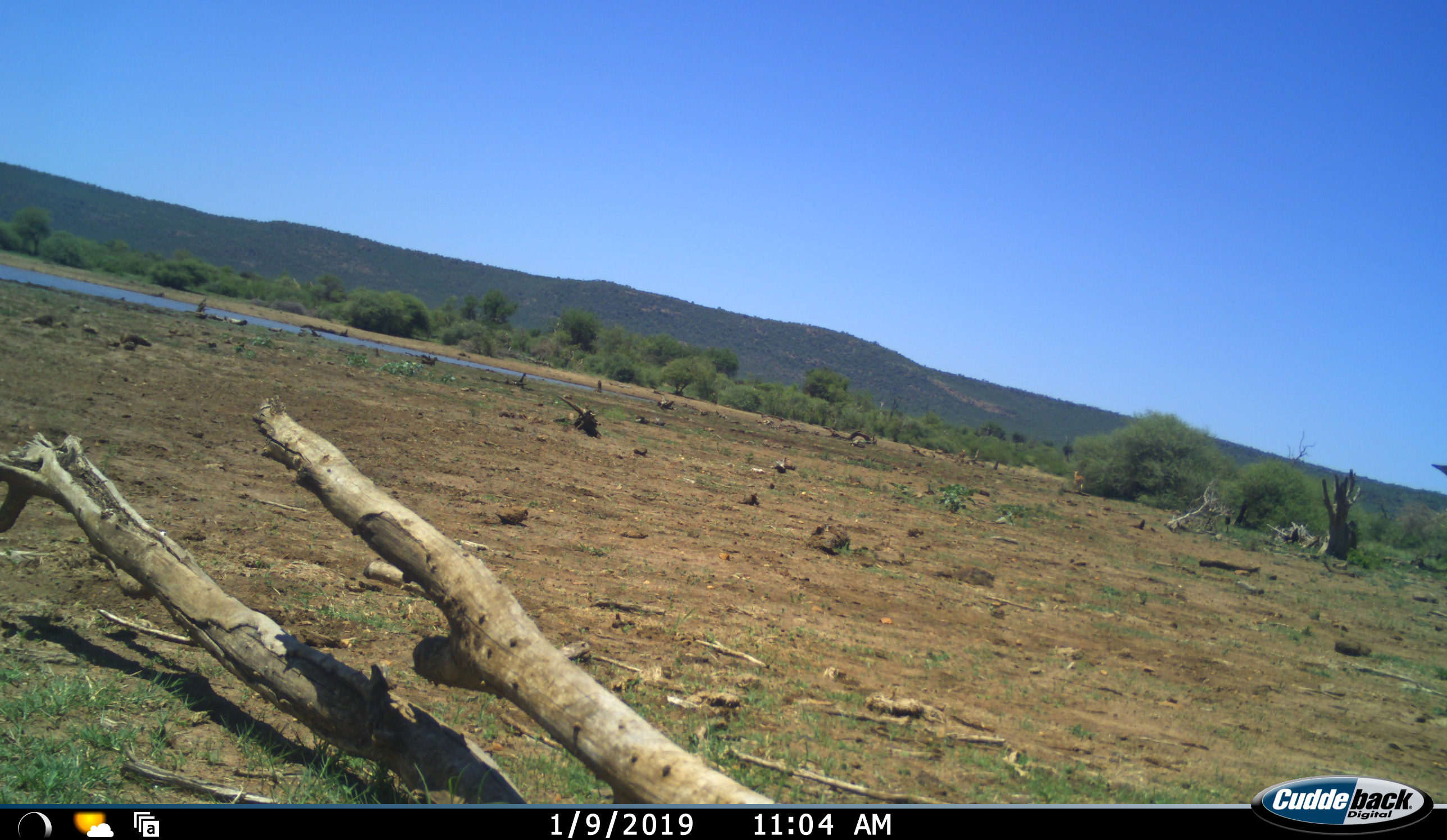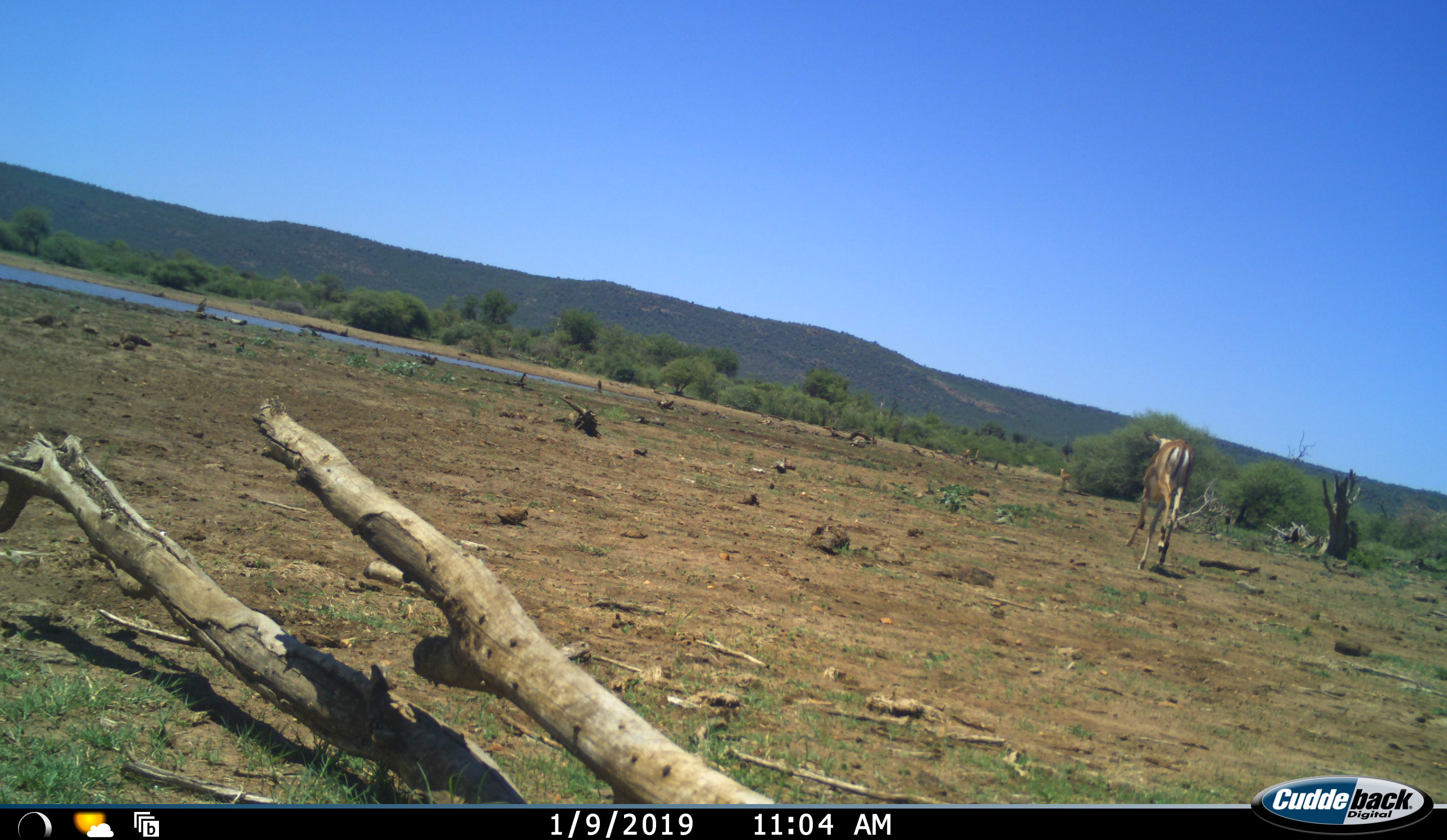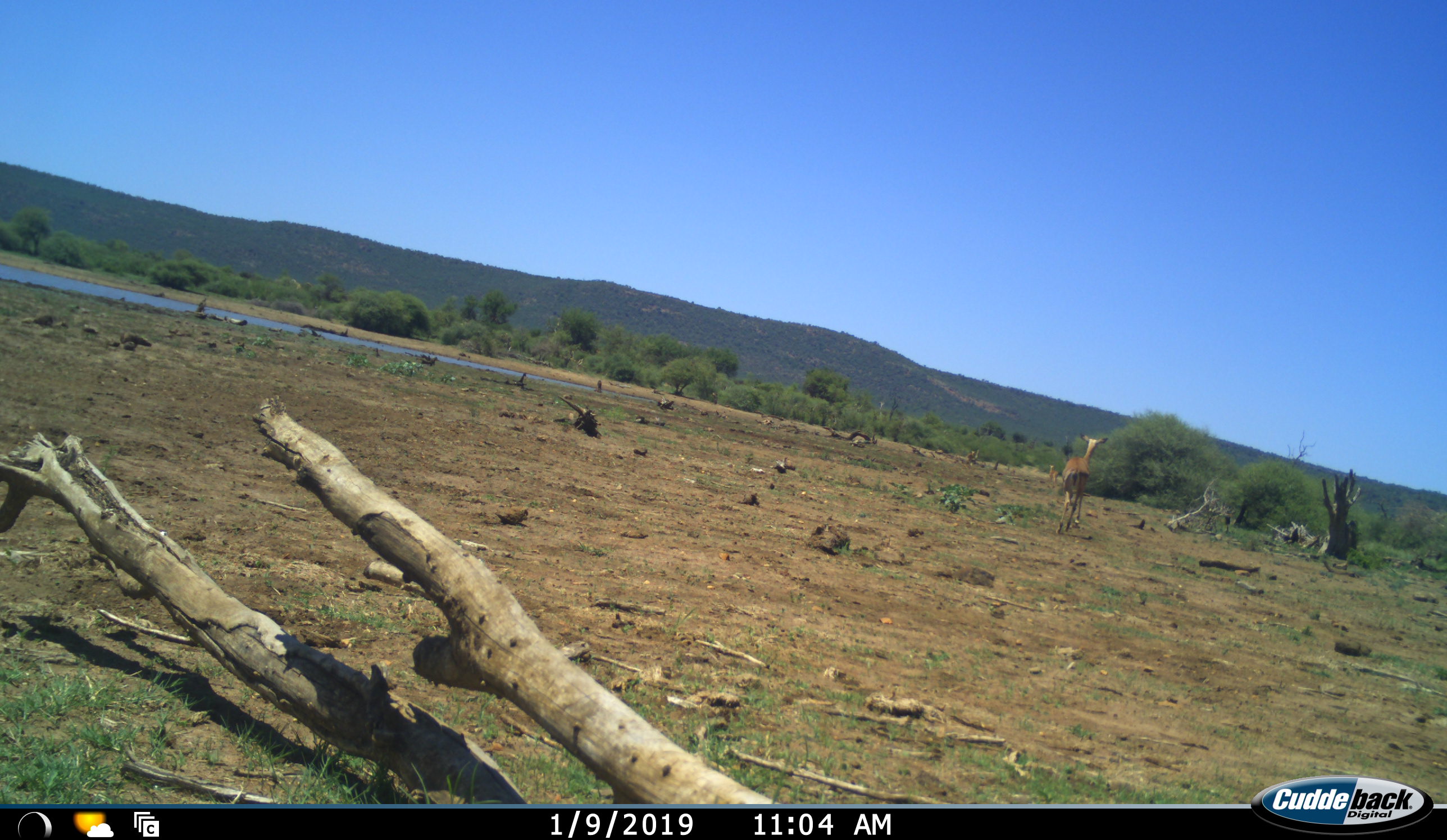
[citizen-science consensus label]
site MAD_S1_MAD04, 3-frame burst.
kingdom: Animalia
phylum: Chordata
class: Mammalia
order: Artiodactyla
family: Bovidae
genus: Aepyceros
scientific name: Aepyceros melampus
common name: impala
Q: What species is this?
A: Impala (Aepyceros melampus).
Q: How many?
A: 3.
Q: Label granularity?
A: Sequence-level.